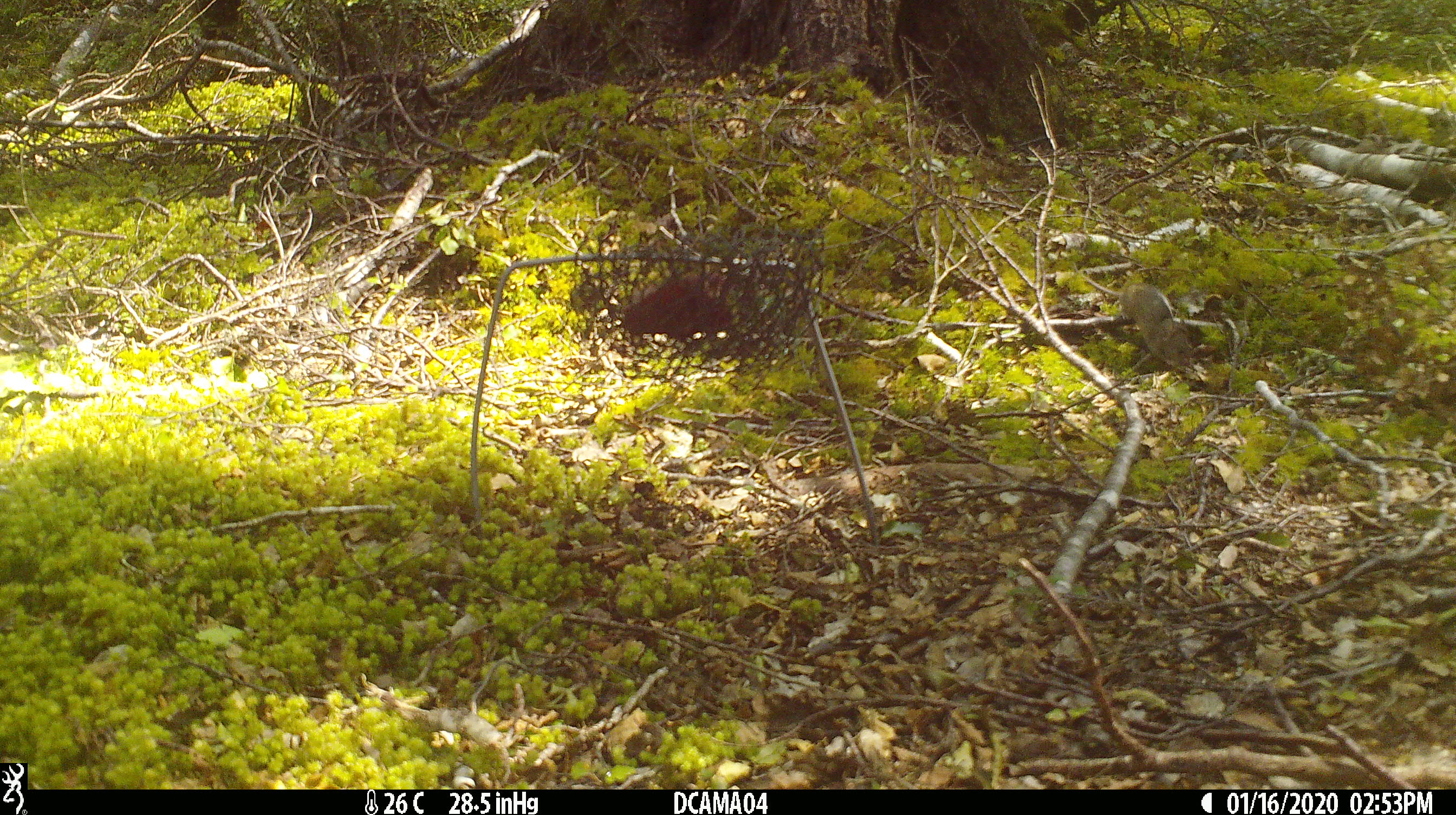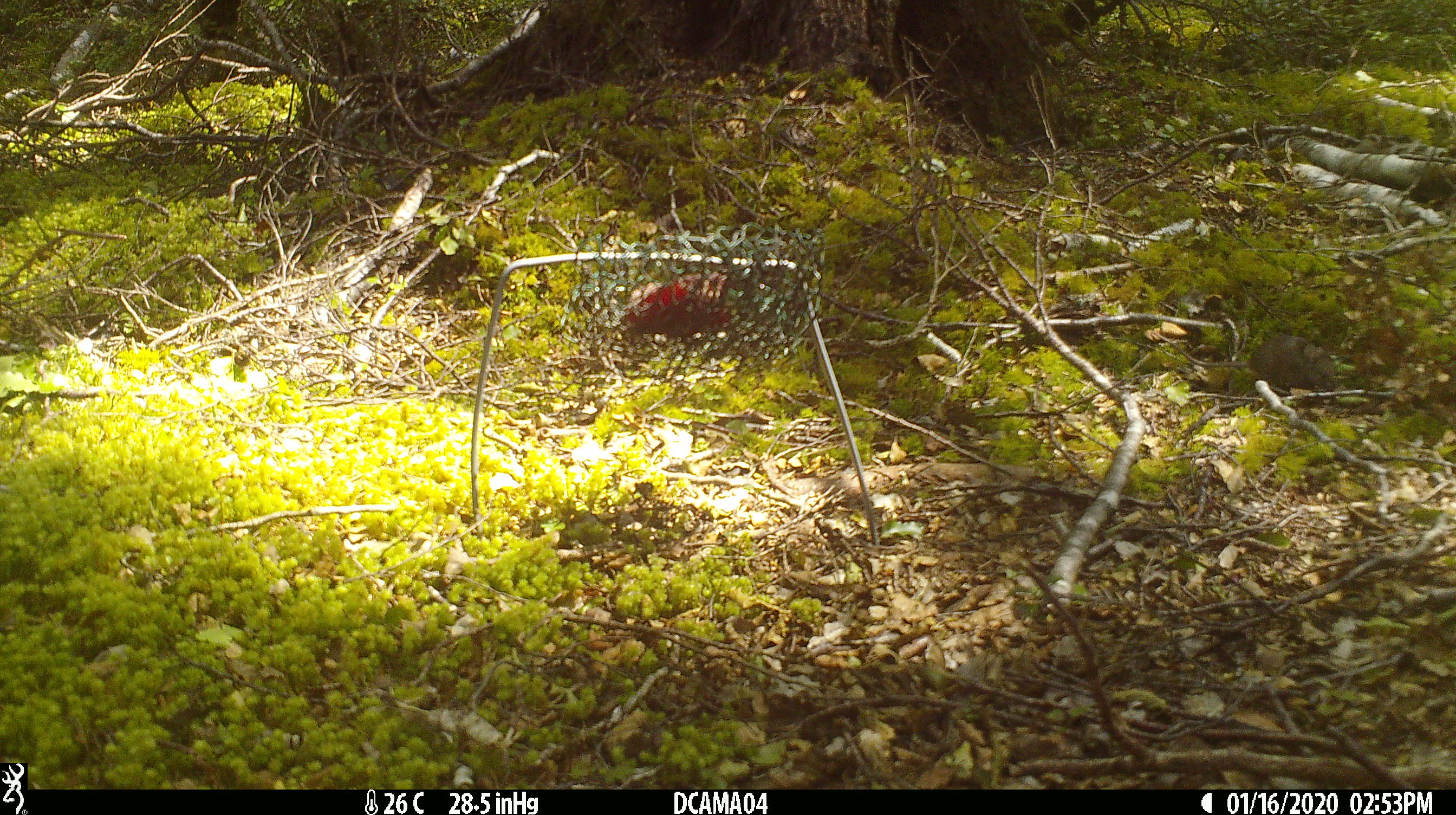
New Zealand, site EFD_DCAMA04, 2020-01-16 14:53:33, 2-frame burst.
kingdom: Animalia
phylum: Chordata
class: Mammalia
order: Rodentia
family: Muridae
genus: Mus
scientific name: Mus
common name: mouse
Mouse (Mus).